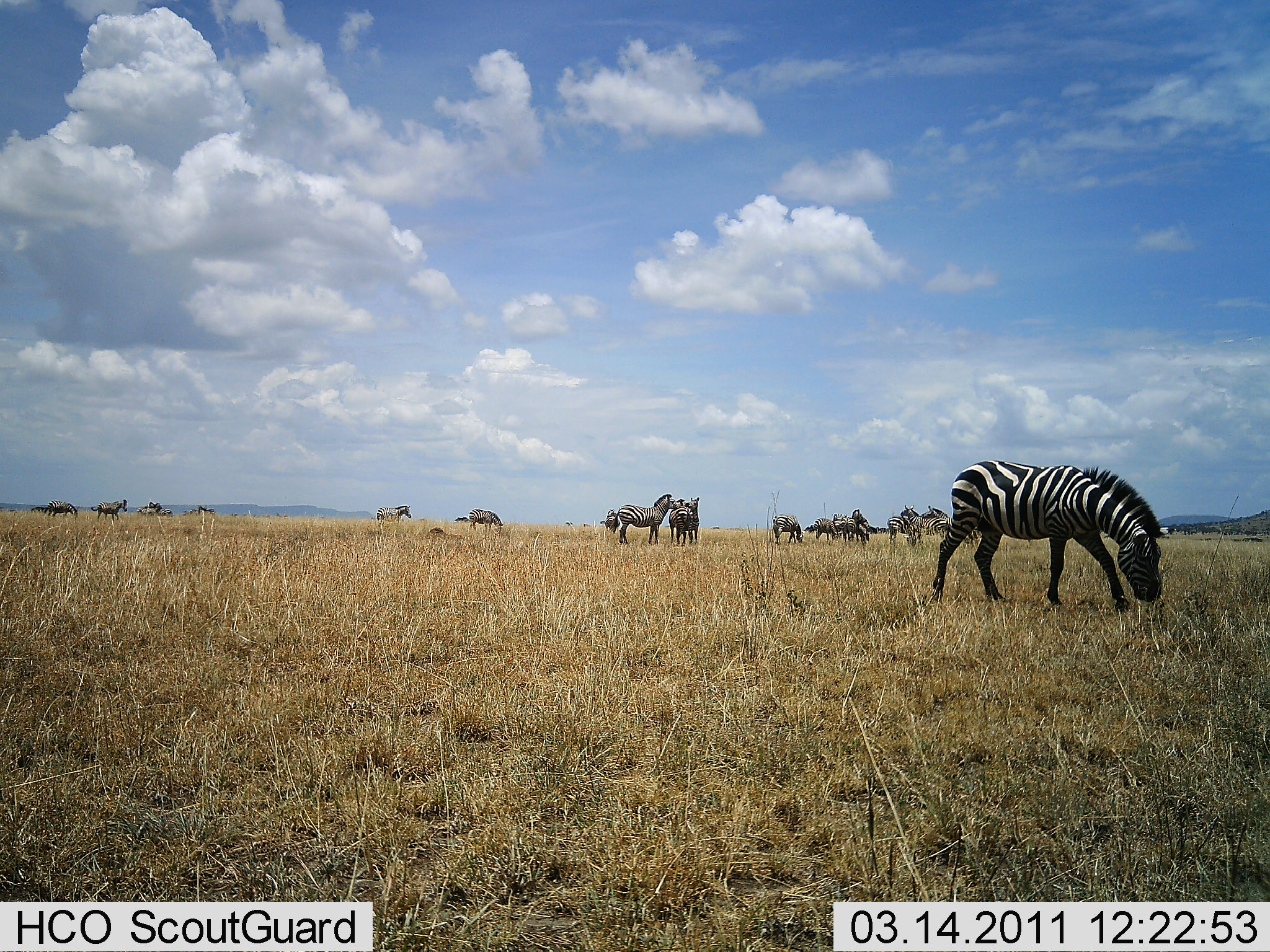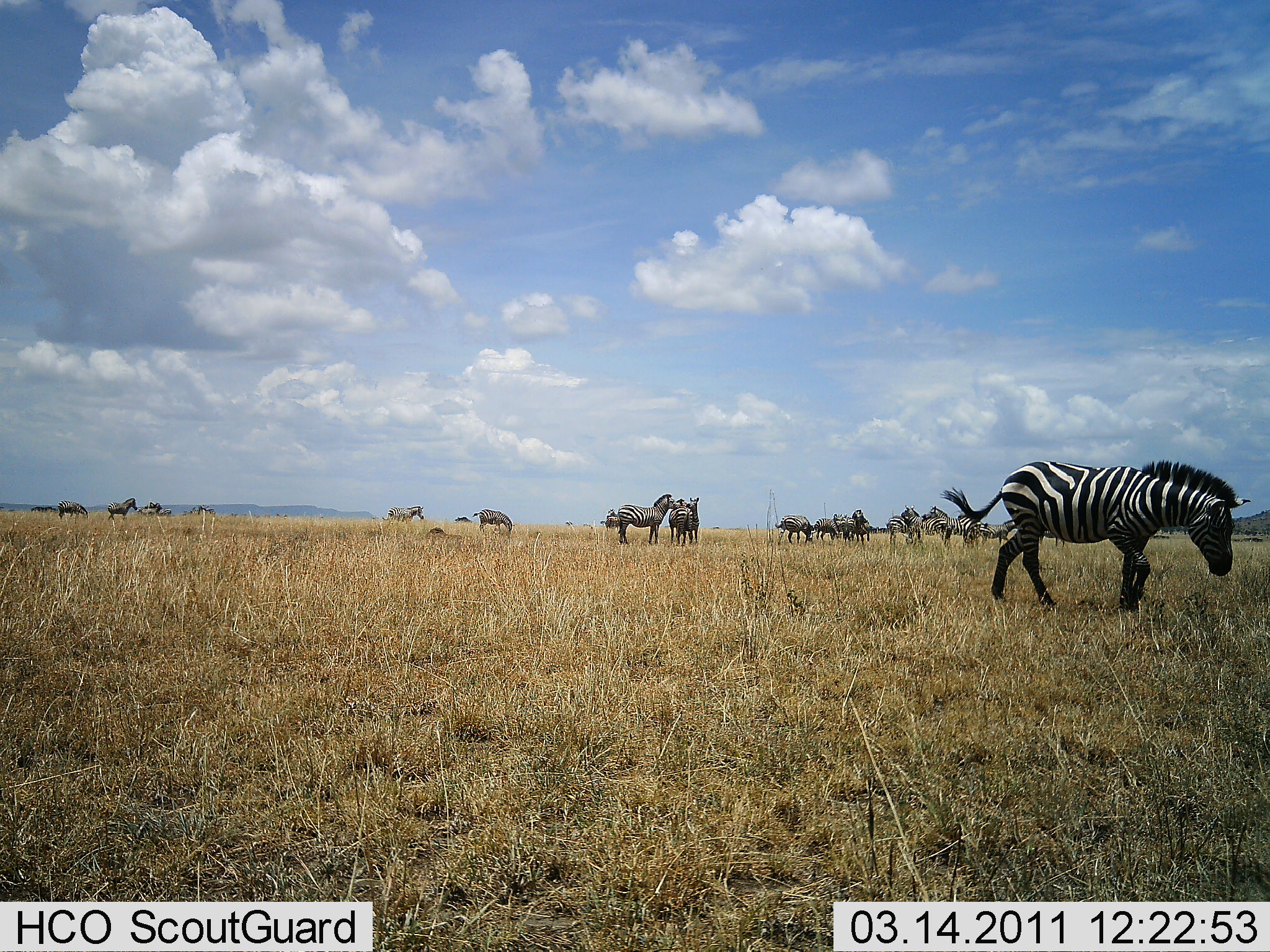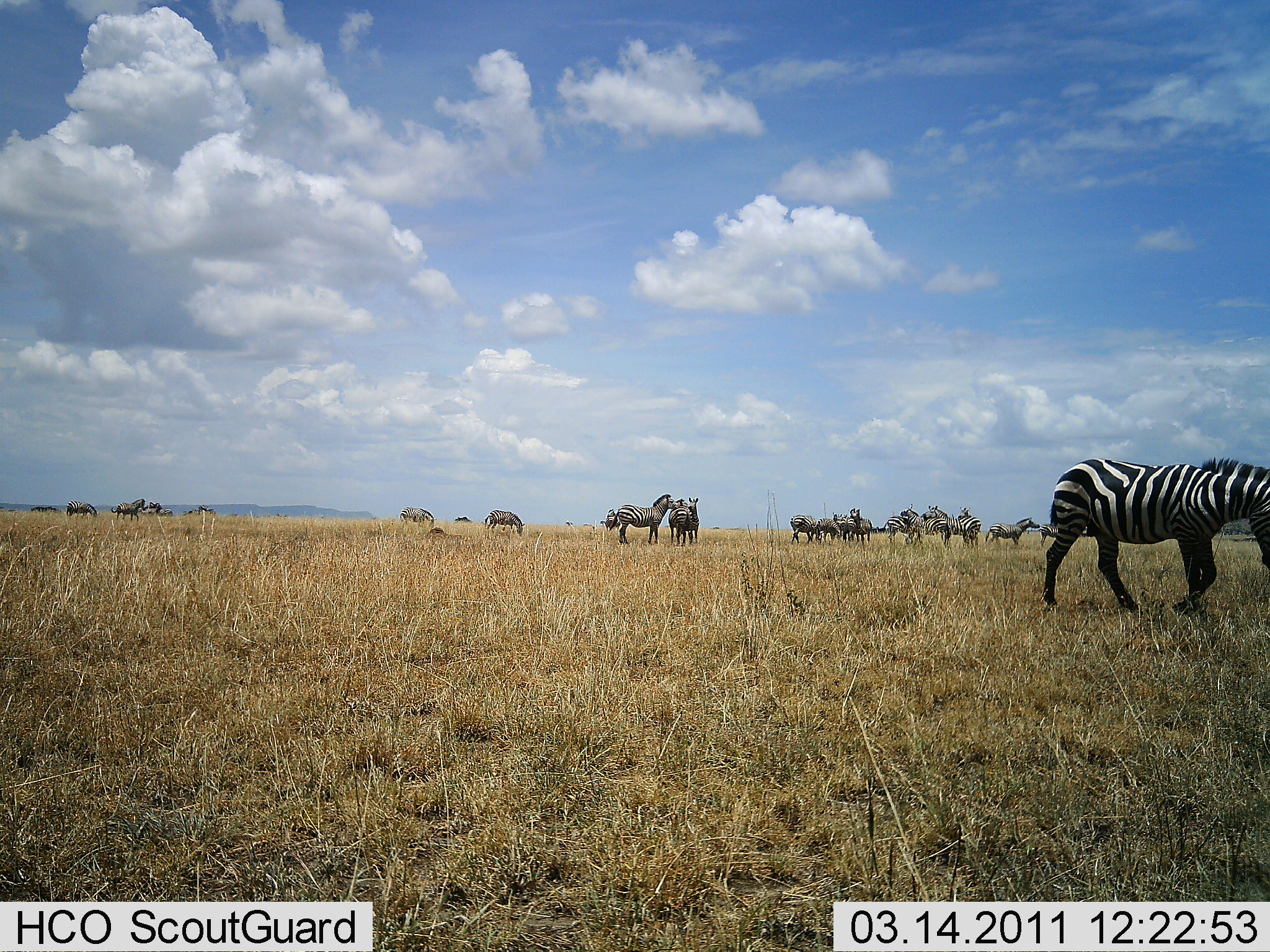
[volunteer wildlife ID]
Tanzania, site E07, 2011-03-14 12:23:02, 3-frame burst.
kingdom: Animalia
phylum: Chordata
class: Mammalia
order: Perissodactyla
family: Equidae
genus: Equus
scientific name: Equus quagga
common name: plains zebra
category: zebra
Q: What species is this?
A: Zebra (plains zebra) (Equus quagga).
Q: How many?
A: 11-50.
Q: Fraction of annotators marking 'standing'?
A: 43%.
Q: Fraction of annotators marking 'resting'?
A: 7%.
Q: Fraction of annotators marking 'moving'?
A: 79%.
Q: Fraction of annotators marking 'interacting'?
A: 7%.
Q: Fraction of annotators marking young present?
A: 0%.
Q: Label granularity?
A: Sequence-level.